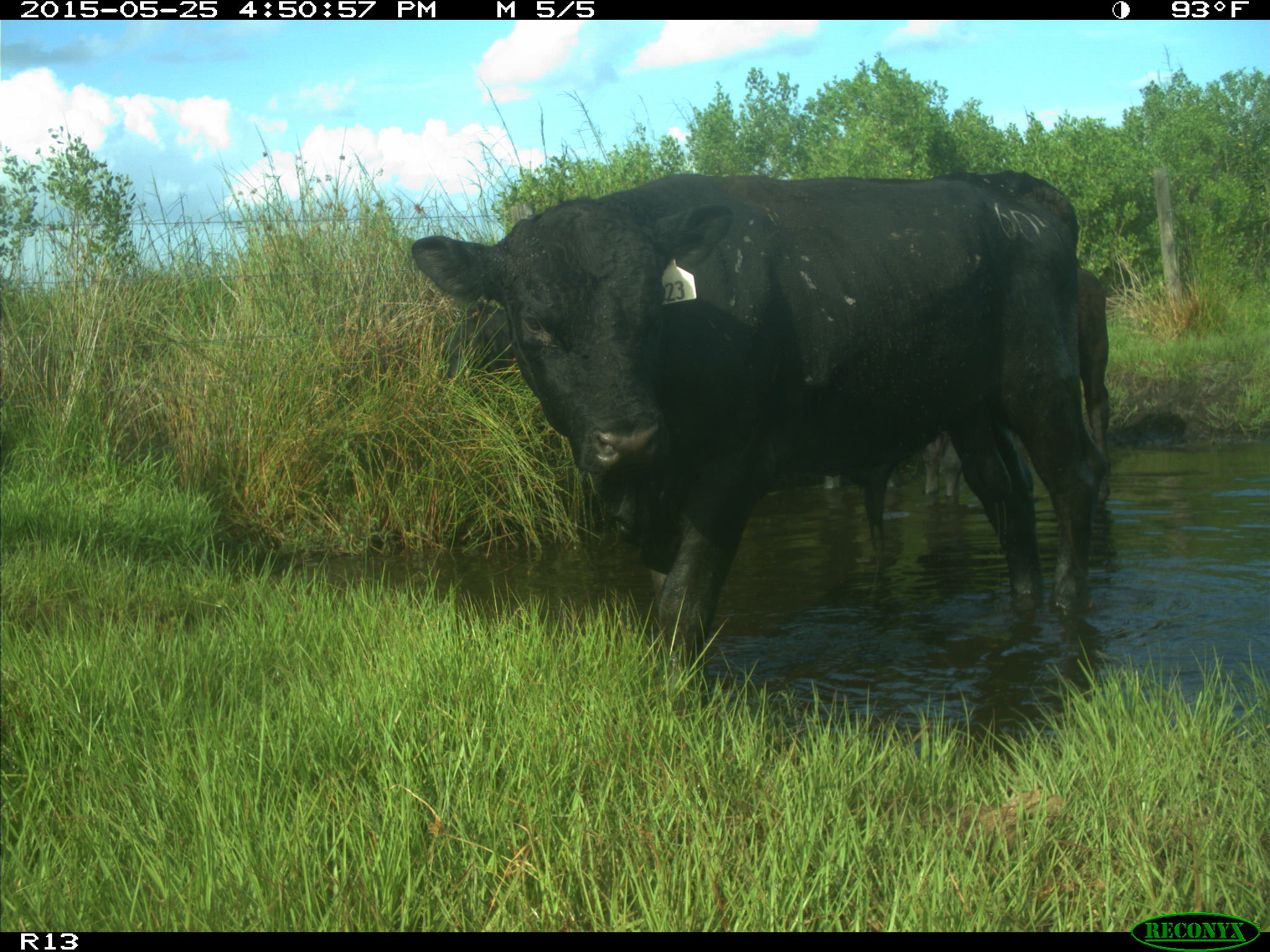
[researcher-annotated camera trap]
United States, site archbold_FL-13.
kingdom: Animalia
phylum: Chordata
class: Mammalia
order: Artiodactyla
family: Bovidae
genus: Bos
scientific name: Bos taurus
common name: domestic cow